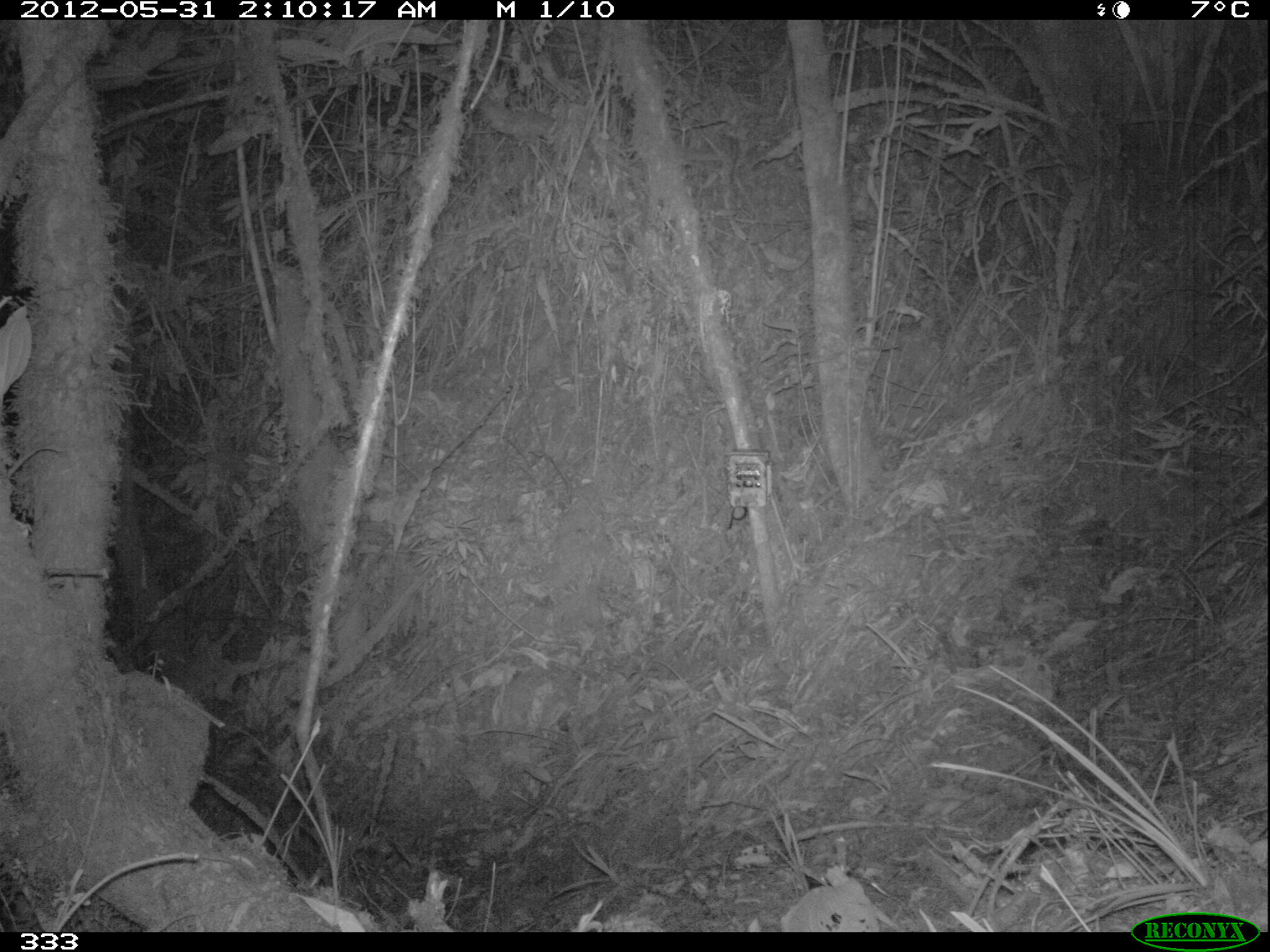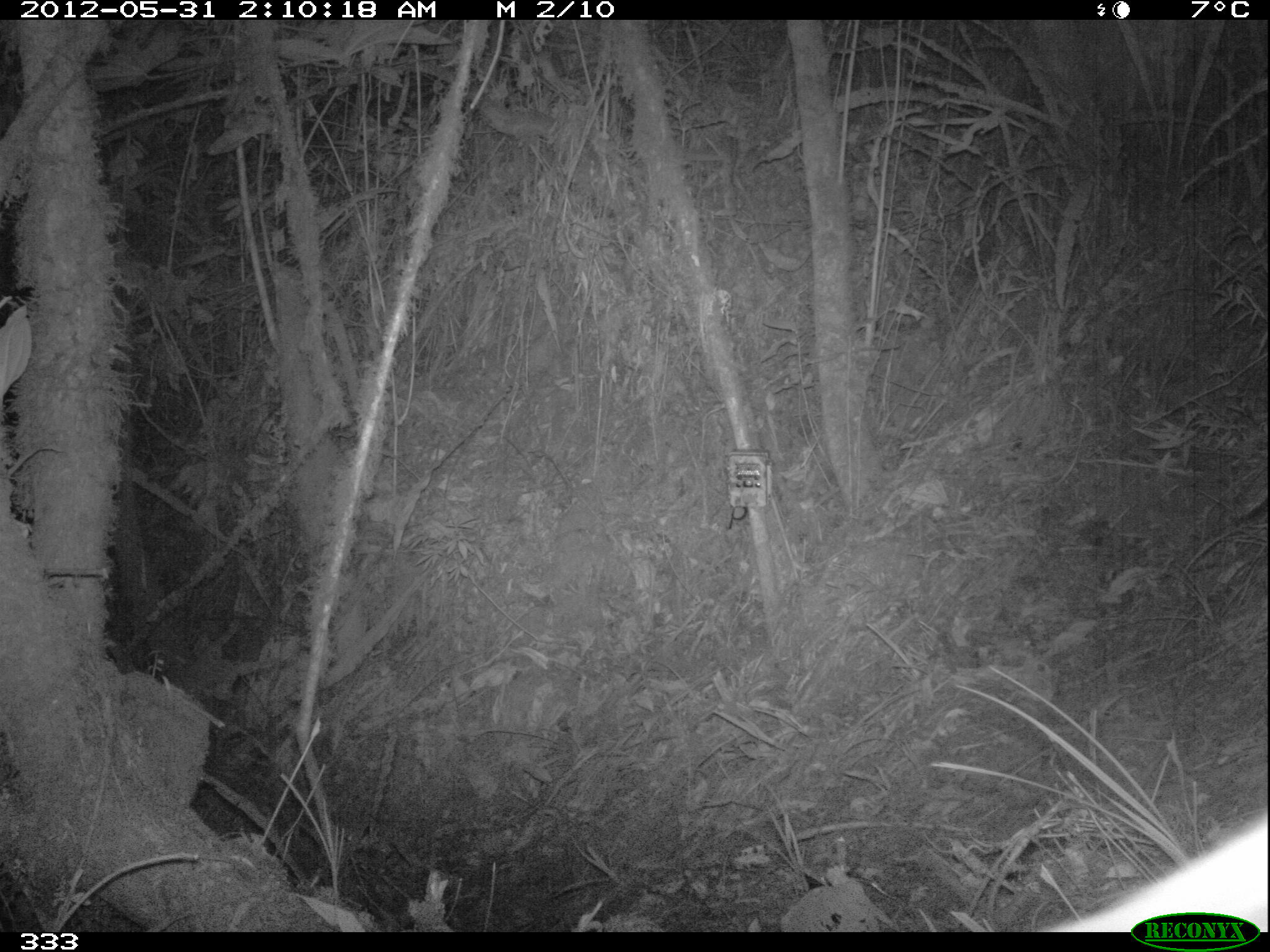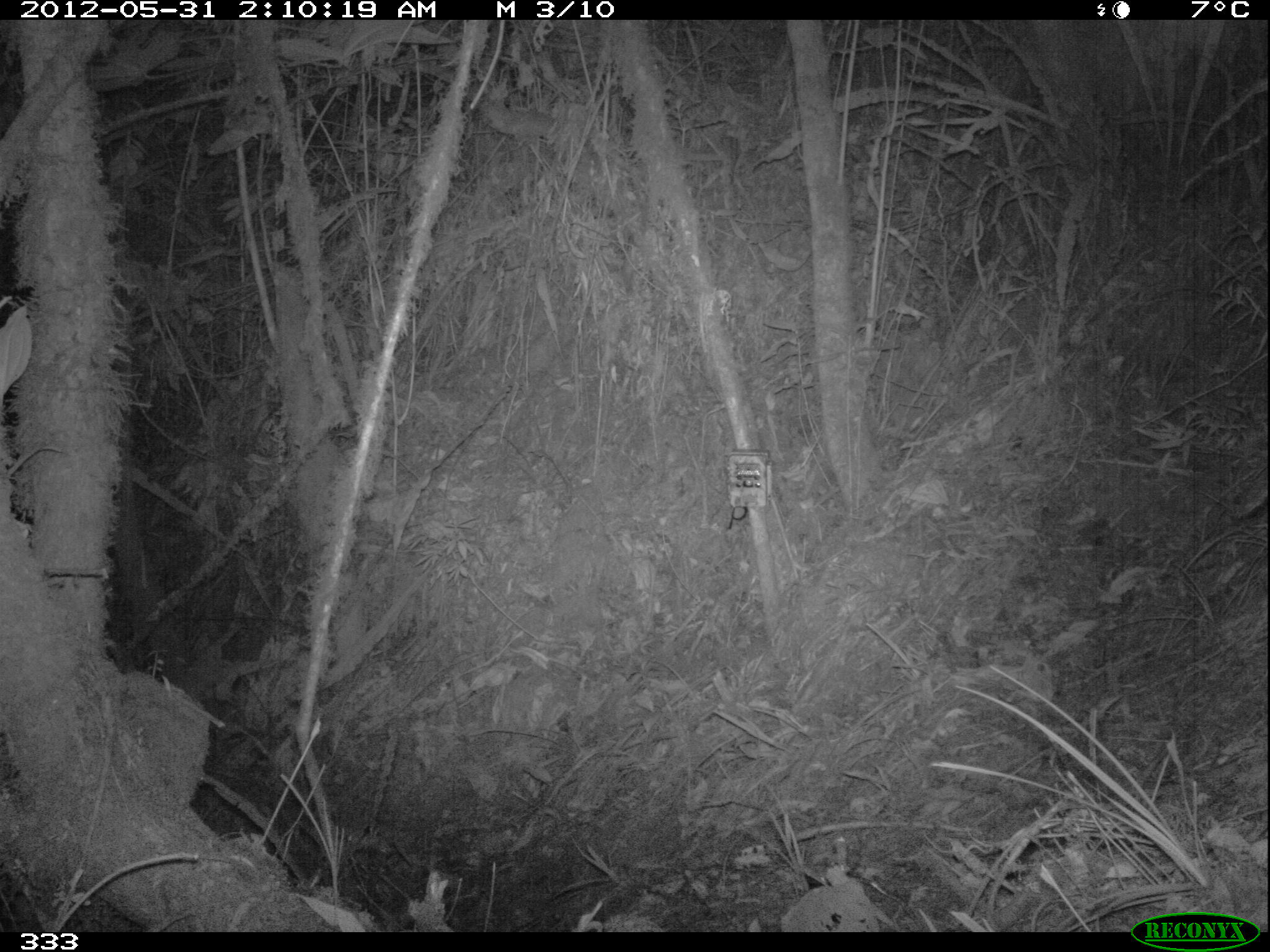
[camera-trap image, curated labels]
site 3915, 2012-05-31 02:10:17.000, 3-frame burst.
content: unidentified animal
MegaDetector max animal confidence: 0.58